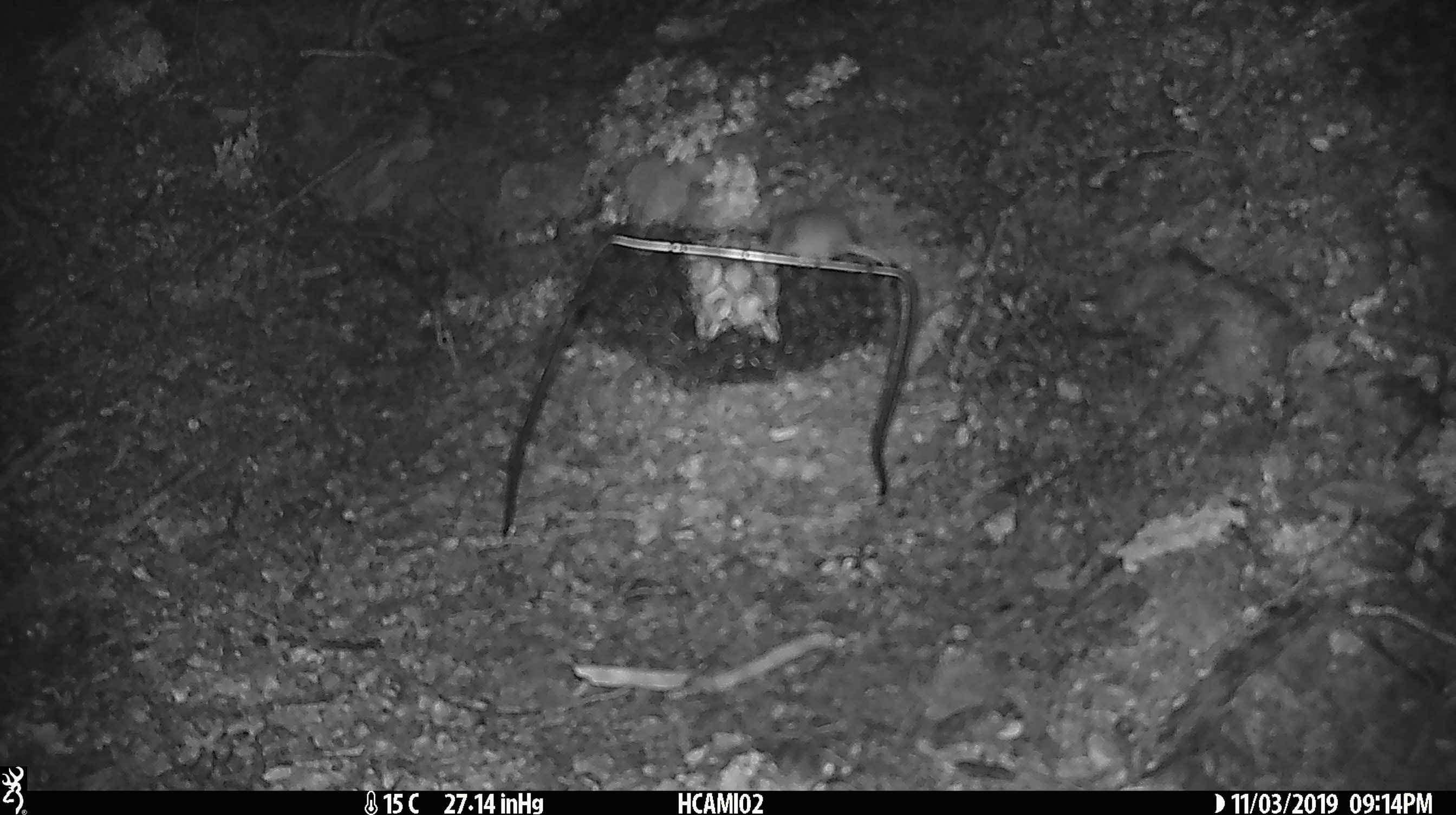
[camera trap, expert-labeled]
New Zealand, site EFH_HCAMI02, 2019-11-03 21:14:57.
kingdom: Animalia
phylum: Chordata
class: Mammalia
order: Rodentia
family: Muridae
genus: Mus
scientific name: Mus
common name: mouse